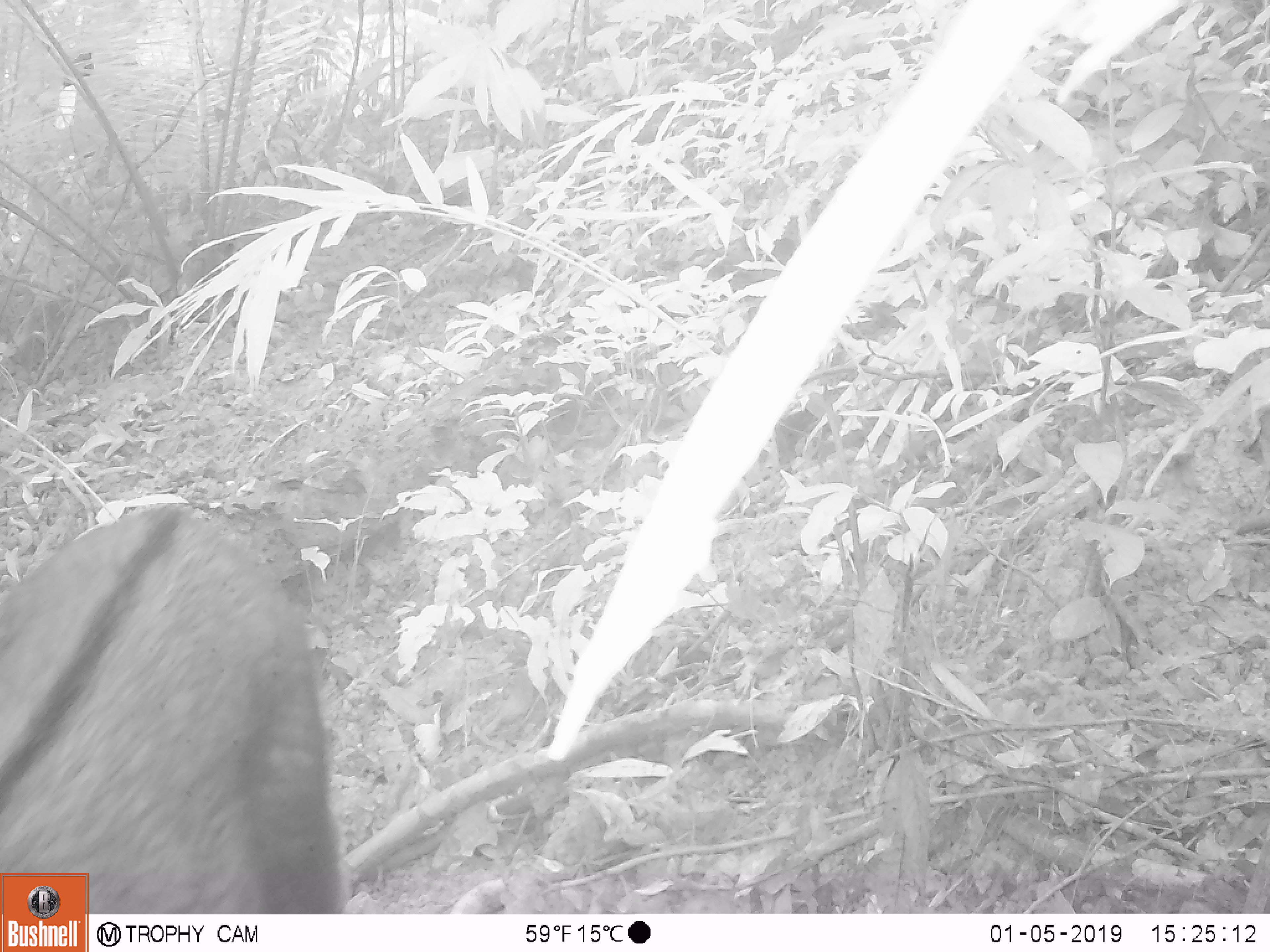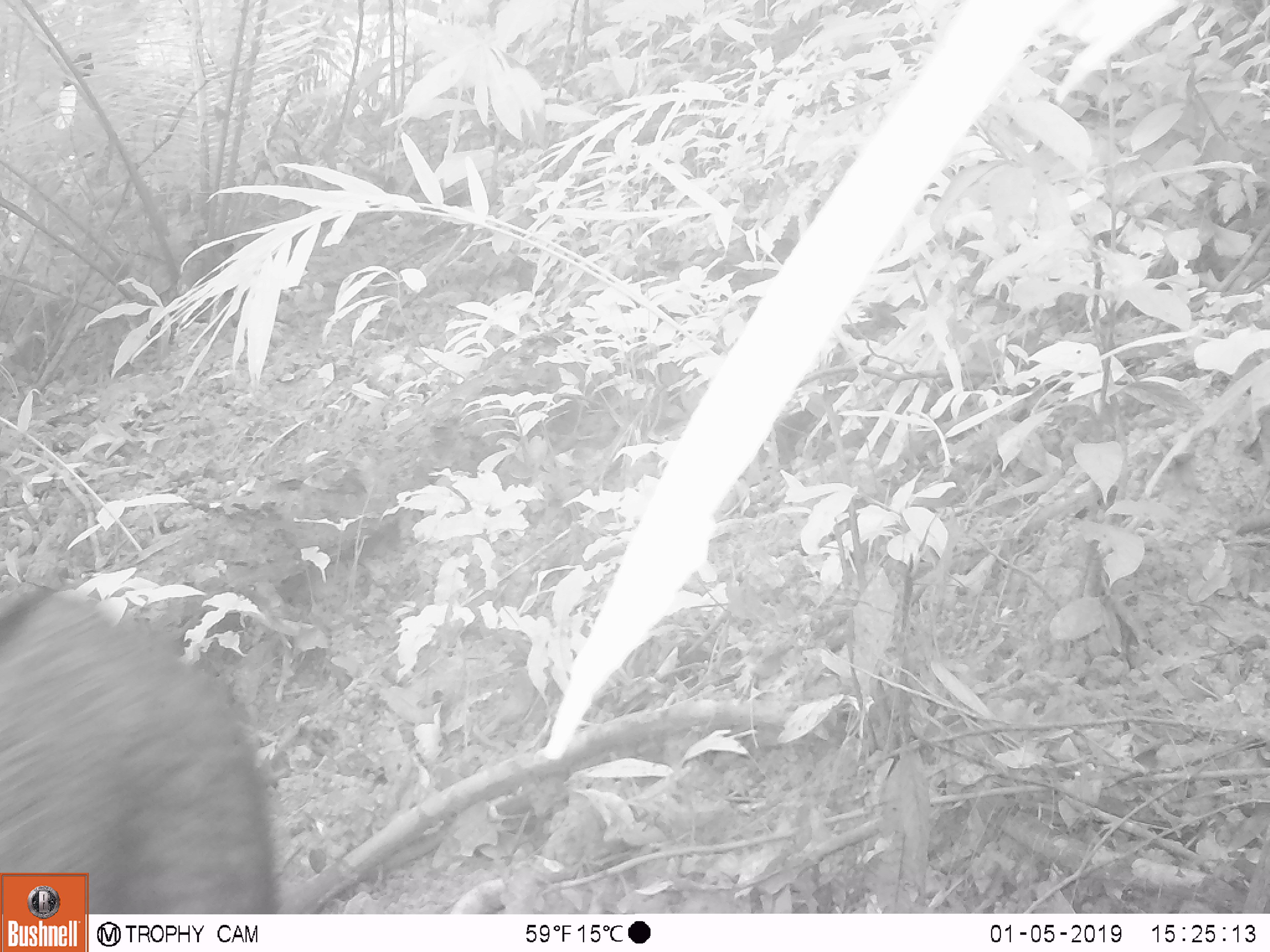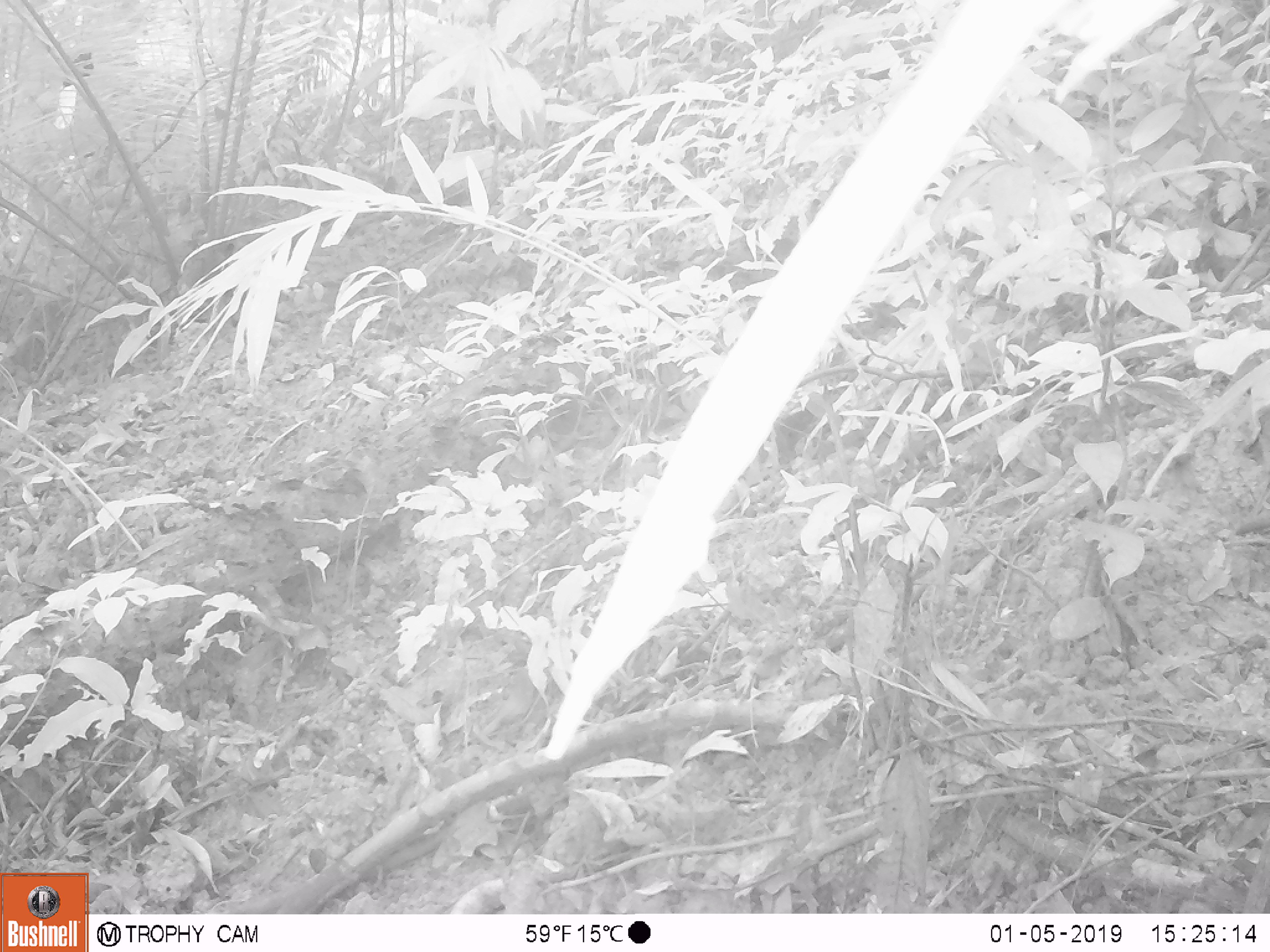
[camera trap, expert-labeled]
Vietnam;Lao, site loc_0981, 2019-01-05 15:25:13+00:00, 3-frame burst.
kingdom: Animalia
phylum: Chordata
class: Mammalia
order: Artiodactyla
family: Bovidae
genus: Capricornis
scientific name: Capricornis sumatraensis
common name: chinese serow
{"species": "chinese serow (Capricornis sumatraensis)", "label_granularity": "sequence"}